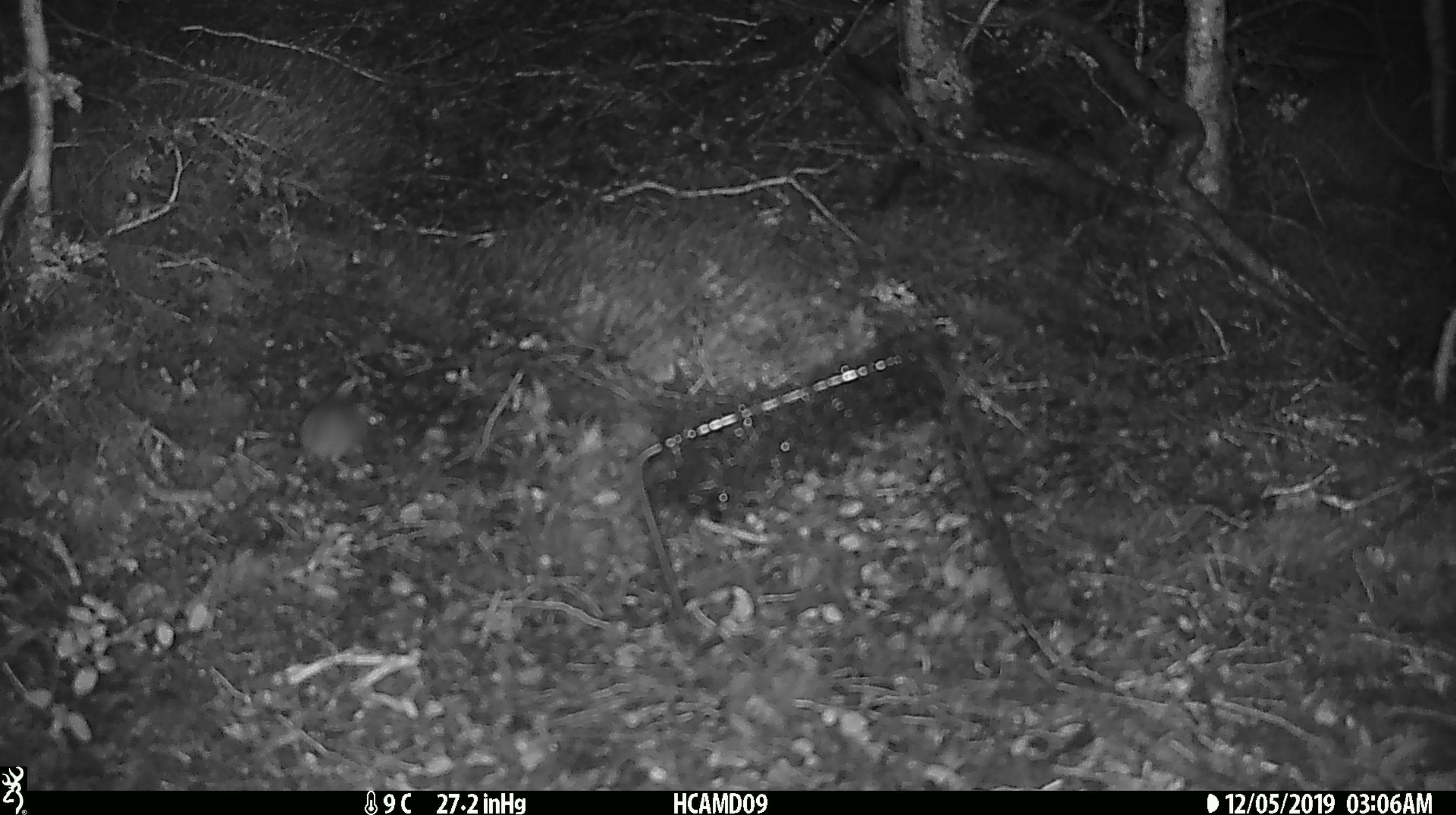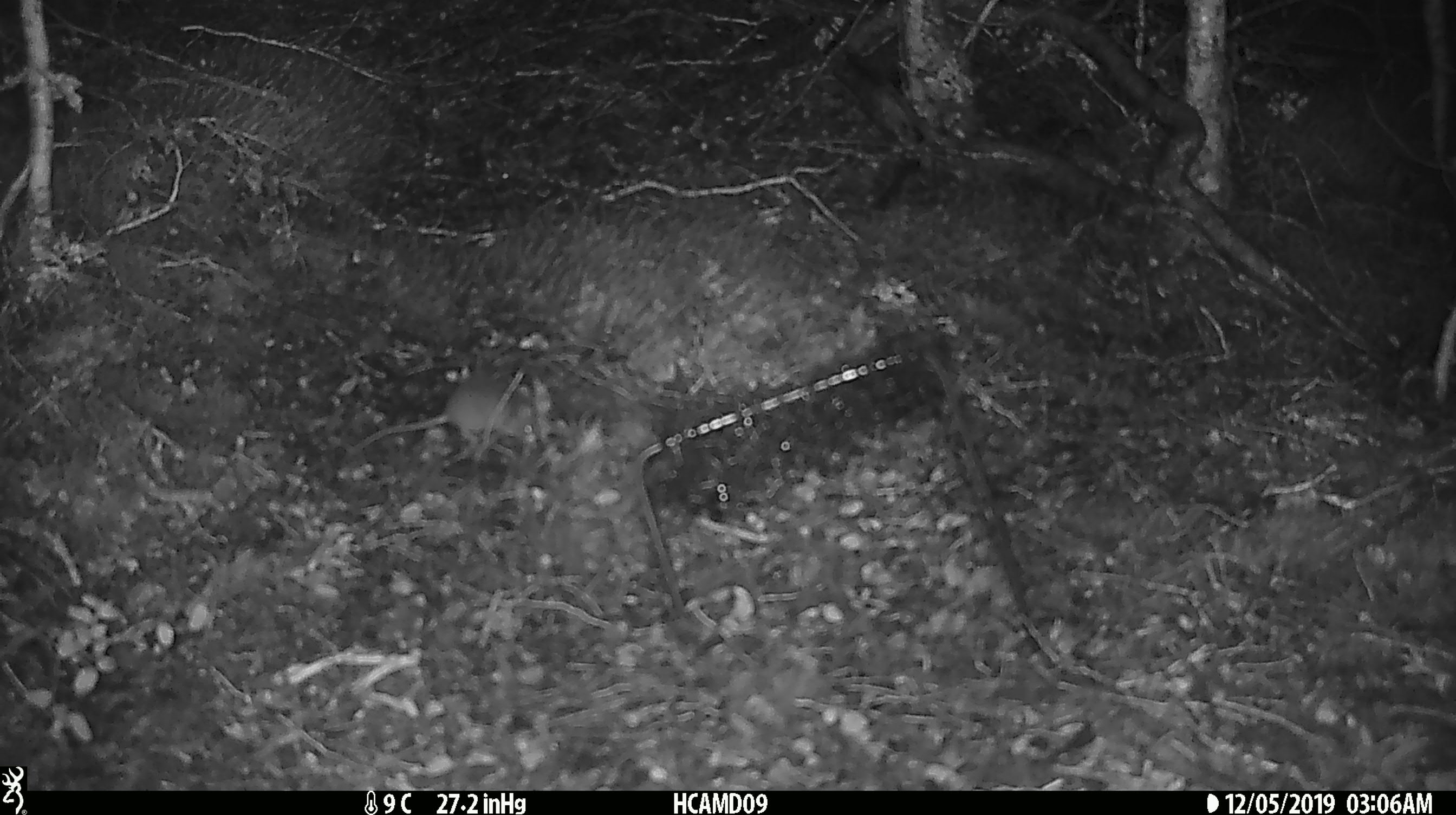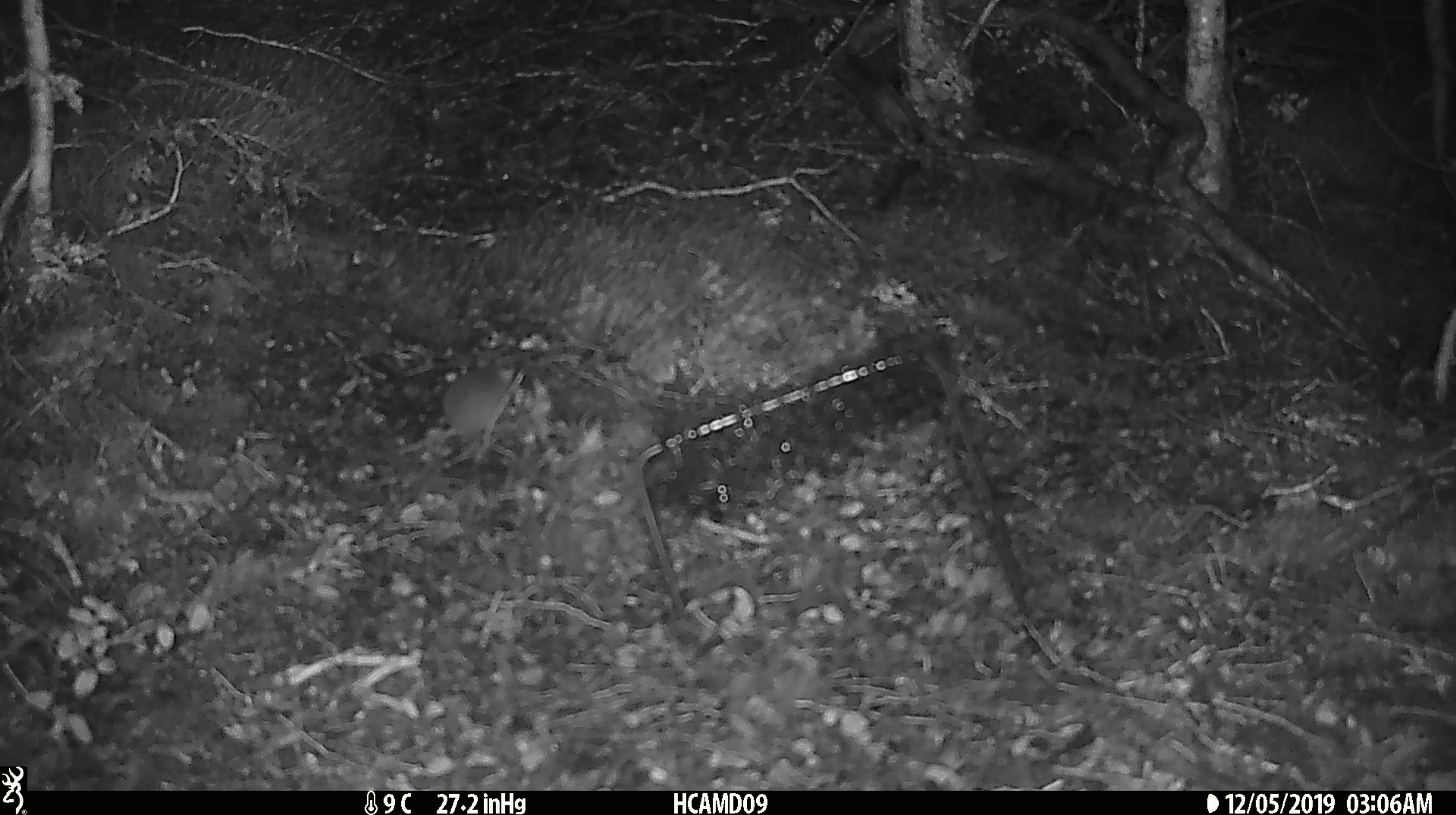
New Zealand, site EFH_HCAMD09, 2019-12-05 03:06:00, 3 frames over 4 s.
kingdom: Animalia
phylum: Chordata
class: Mammalia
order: Rodentia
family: Muridae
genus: Mus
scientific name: Mus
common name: mouse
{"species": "mouse (Mus)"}